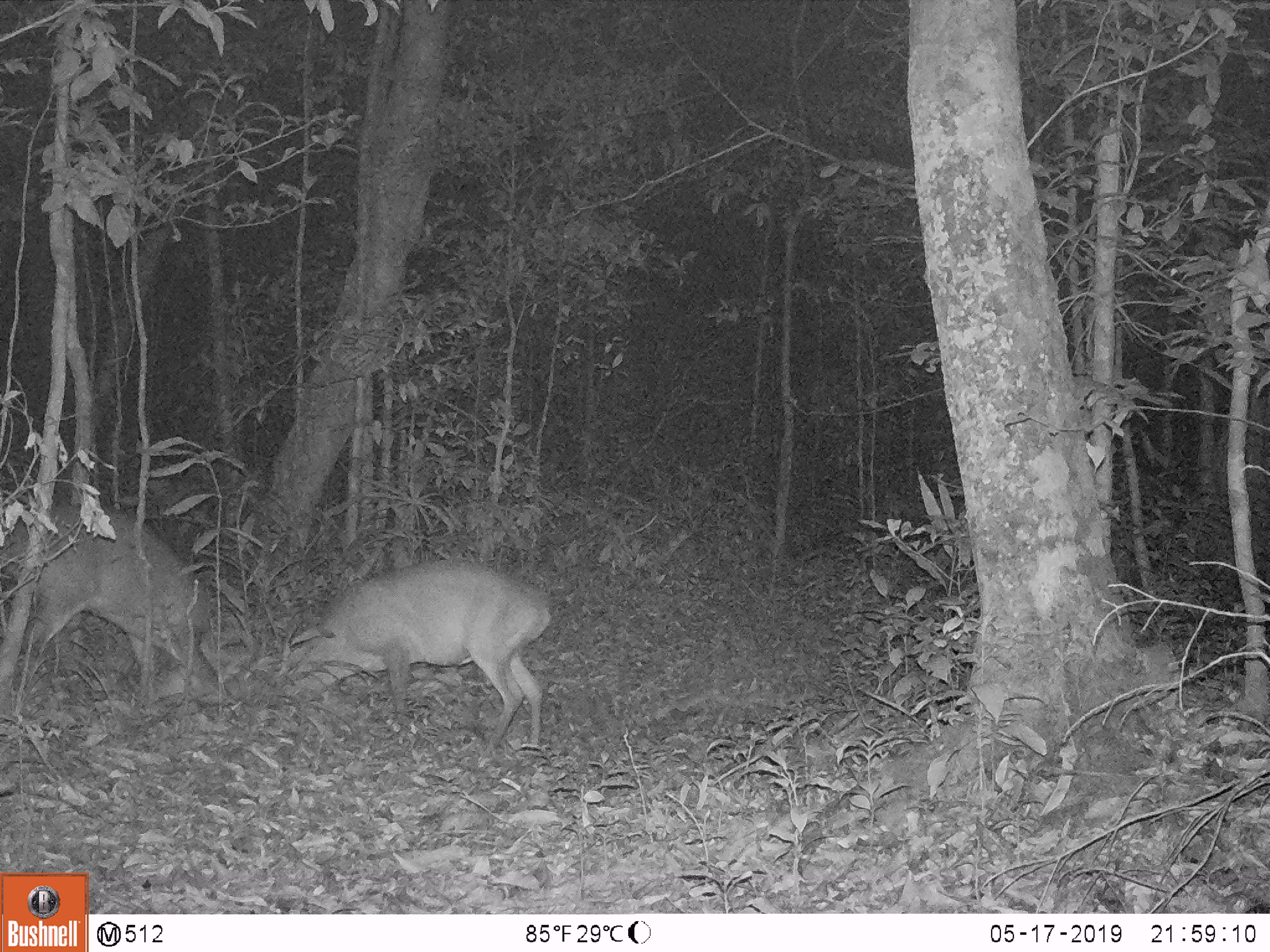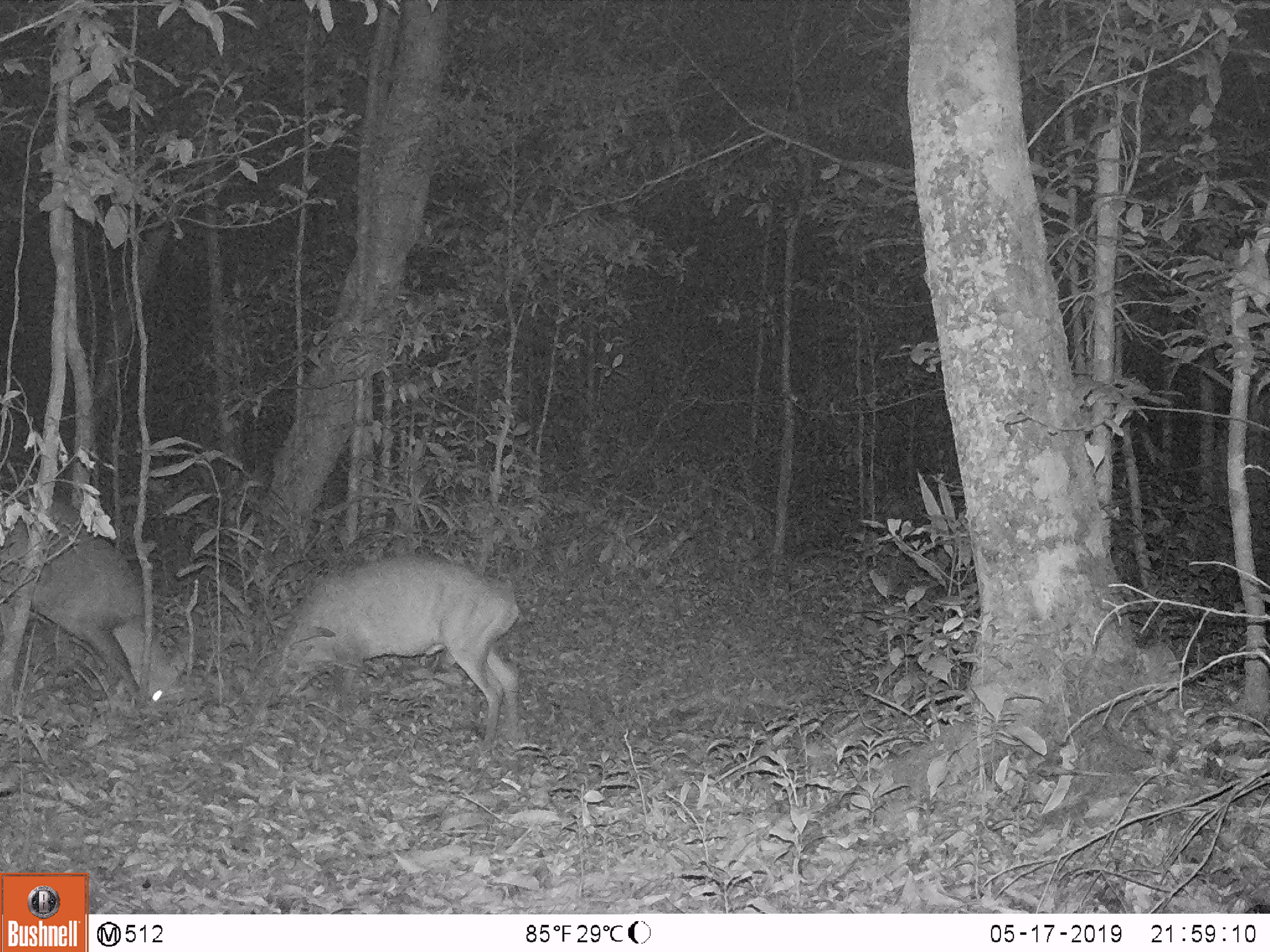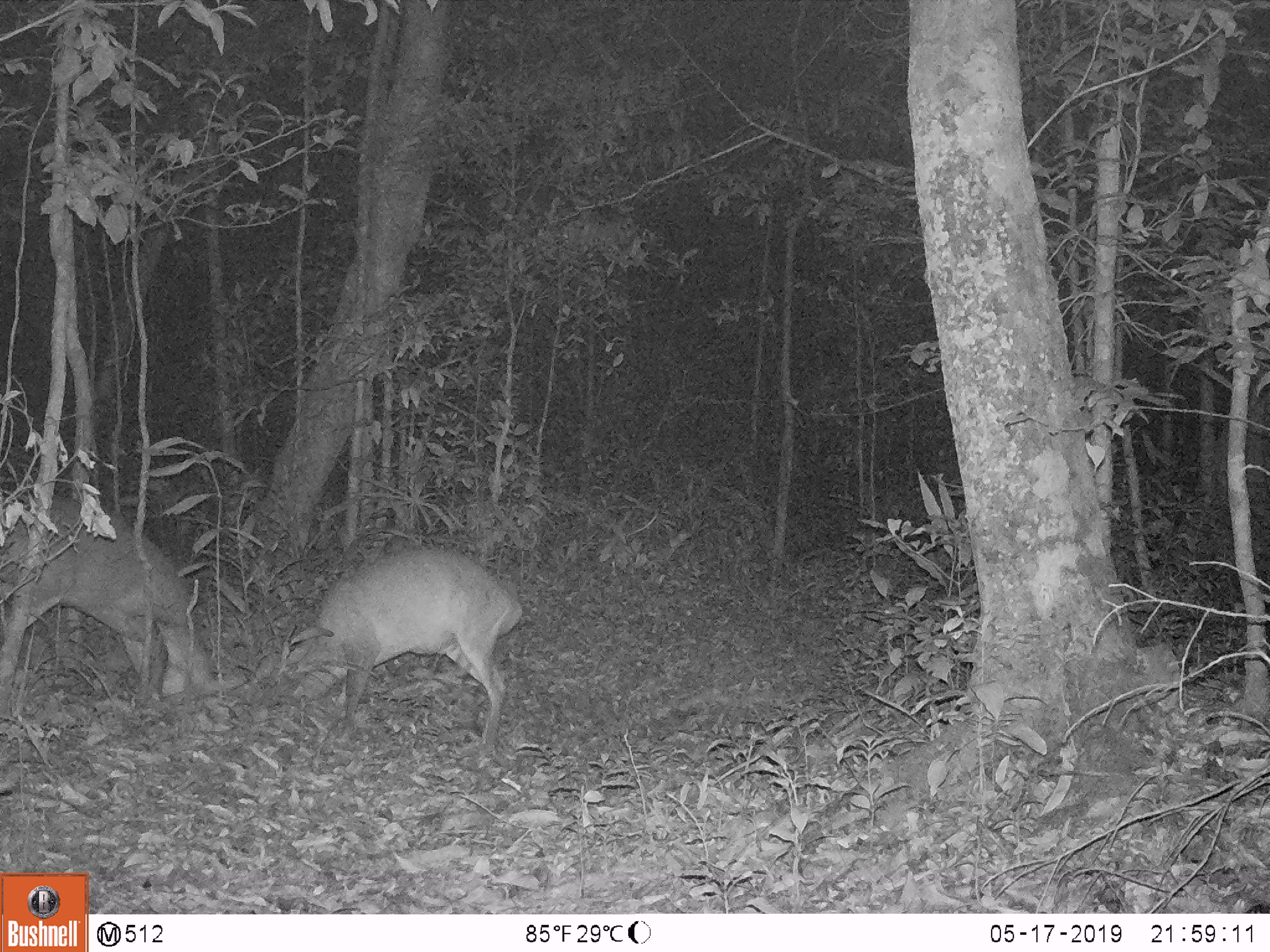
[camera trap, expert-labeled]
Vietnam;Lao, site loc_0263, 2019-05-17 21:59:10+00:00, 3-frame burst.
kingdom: Animalia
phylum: Chordata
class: Mammalia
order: Artiodactyla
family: Cervidae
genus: Muntiacus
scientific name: Muntiacus vuquangensis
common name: large-antlered muntjac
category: large antlered muntjac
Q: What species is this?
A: Large antlered muntjac (large-antlered muntjac) (Muntiacus vuquangensis).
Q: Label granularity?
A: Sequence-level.